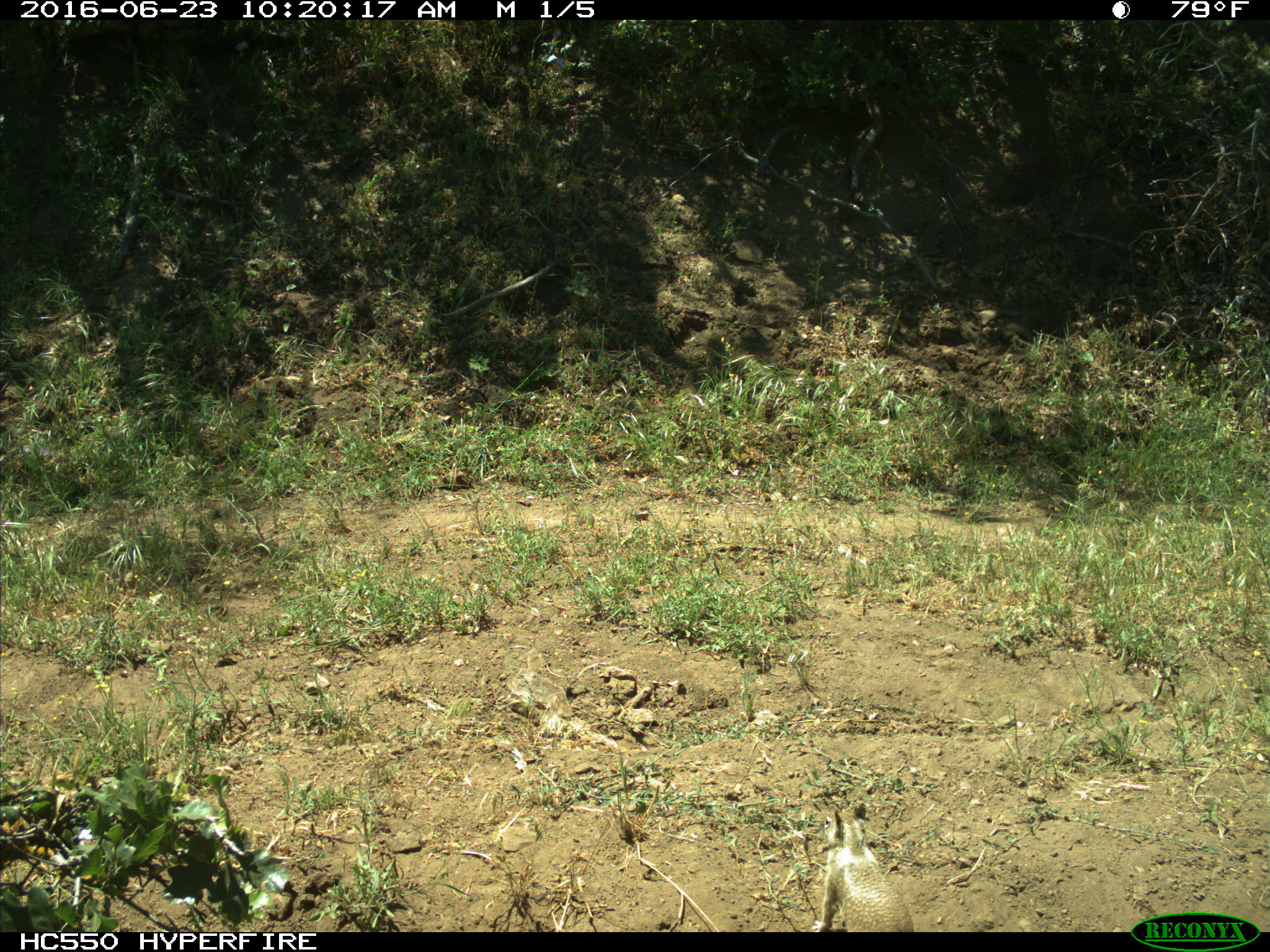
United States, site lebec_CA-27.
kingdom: Animalia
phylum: Chordata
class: Mammalia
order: Rodentia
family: Sciuridae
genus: Otospermophilus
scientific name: Otospermophilus beecheyi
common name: california ground squirrel